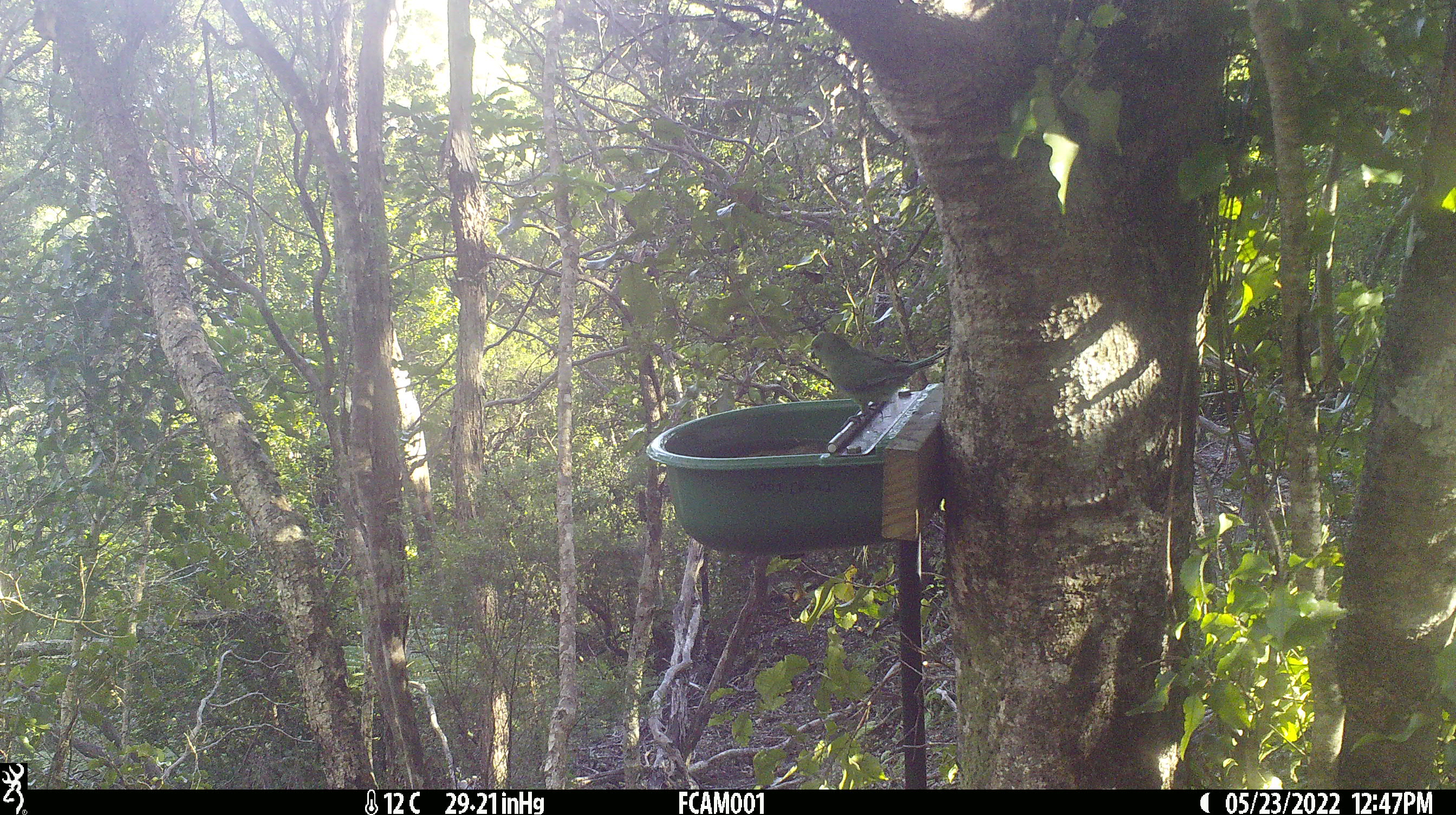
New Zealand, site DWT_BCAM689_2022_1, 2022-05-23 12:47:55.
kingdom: Animalia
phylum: Chordata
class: Aves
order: Psittaciformes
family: Psittaculidae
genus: Cyanoramphus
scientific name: Cyanoramphus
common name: parakeet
Parakeet (Cyanoramphus).